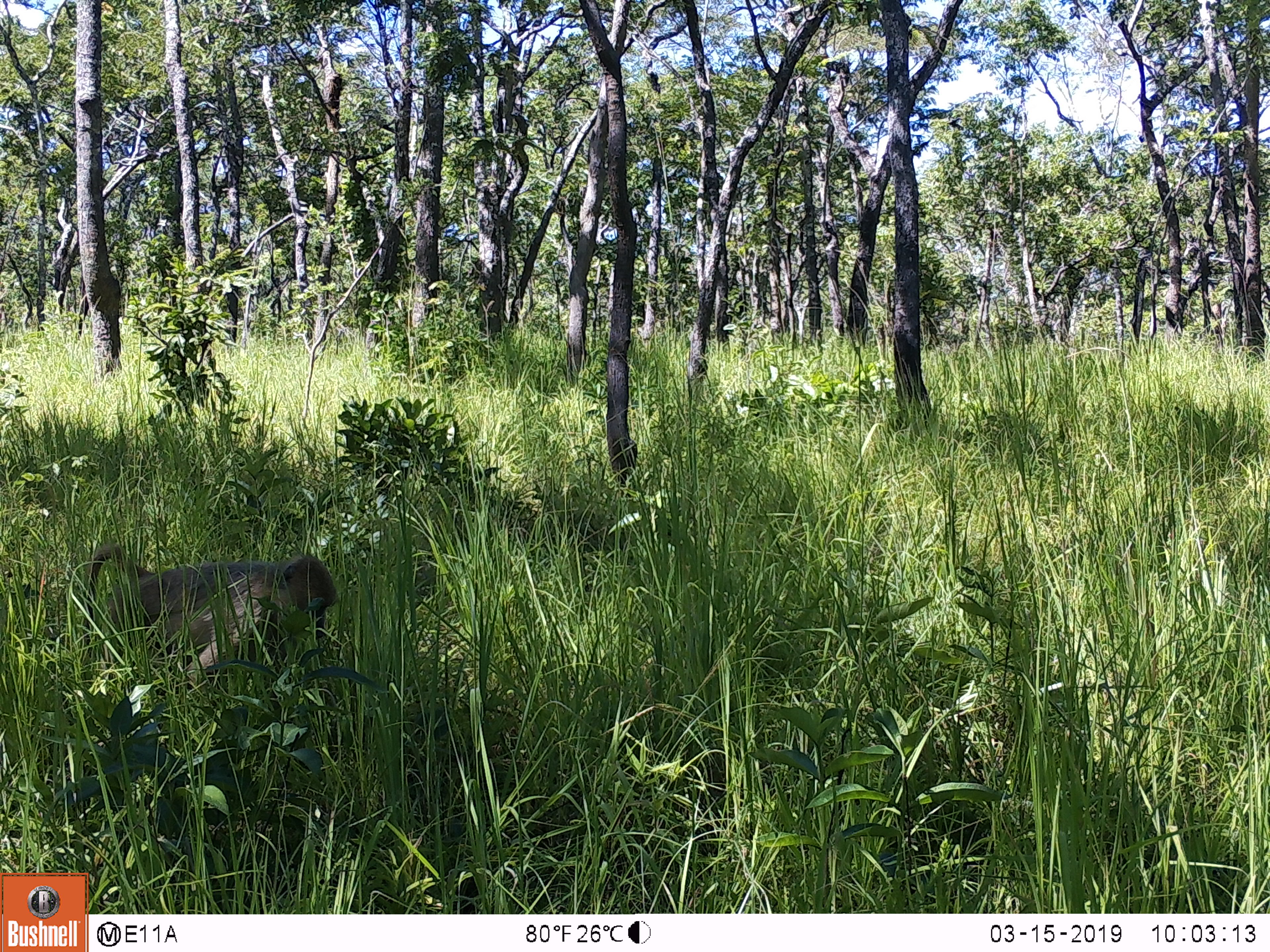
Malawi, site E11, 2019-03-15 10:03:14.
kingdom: Animalia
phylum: Chordata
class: Mammalia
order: Primates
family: Cercopithecidae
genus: Papio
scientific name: Papio cynocephalus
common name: yellow baboon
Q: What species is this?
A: Yellow baboon (Papio cynocephalus).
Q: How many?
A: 1.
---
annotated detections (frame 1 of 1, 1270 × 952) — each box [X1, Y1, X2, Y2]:
yellow baboon: [83, 534, 341, 658]